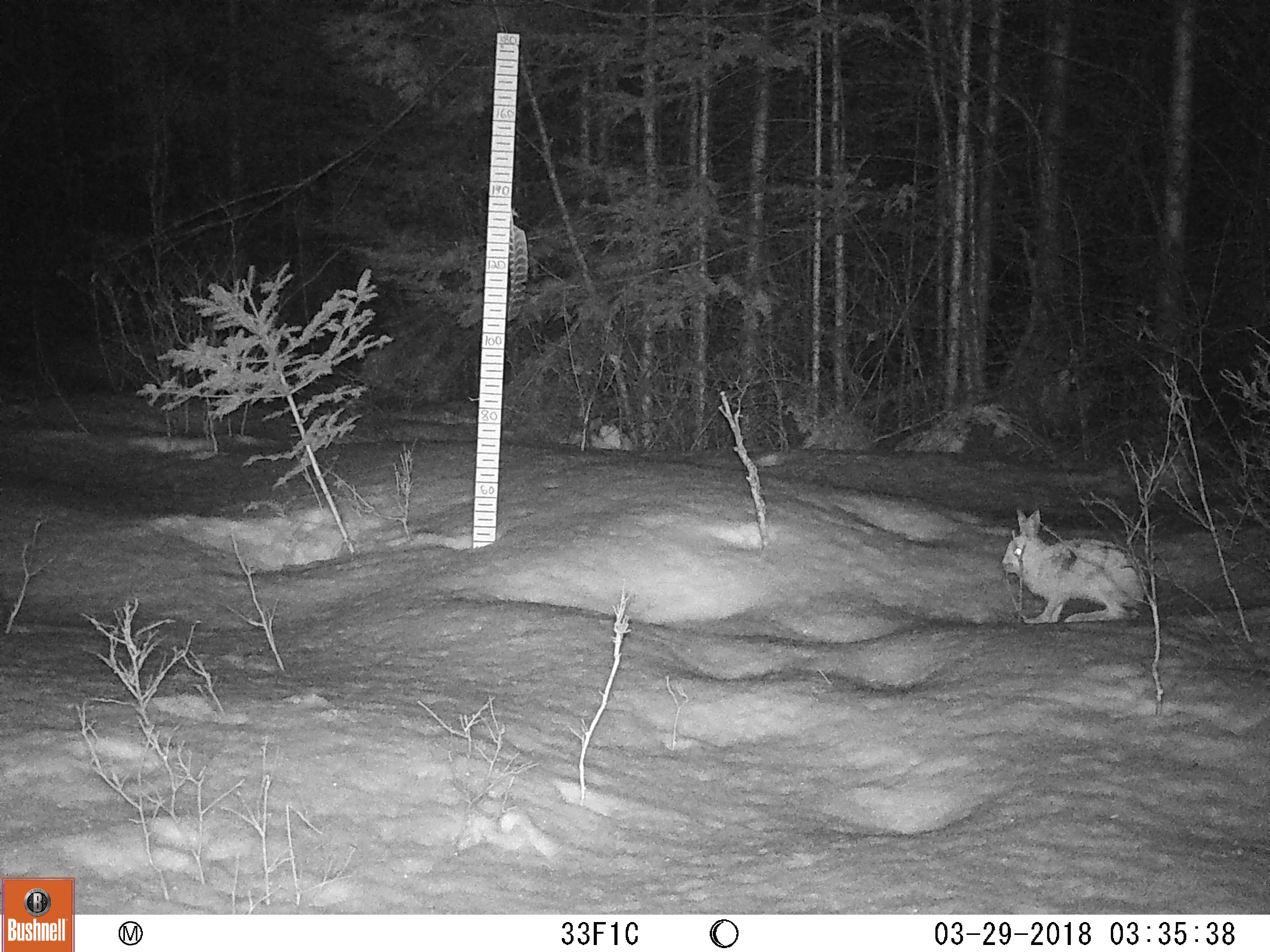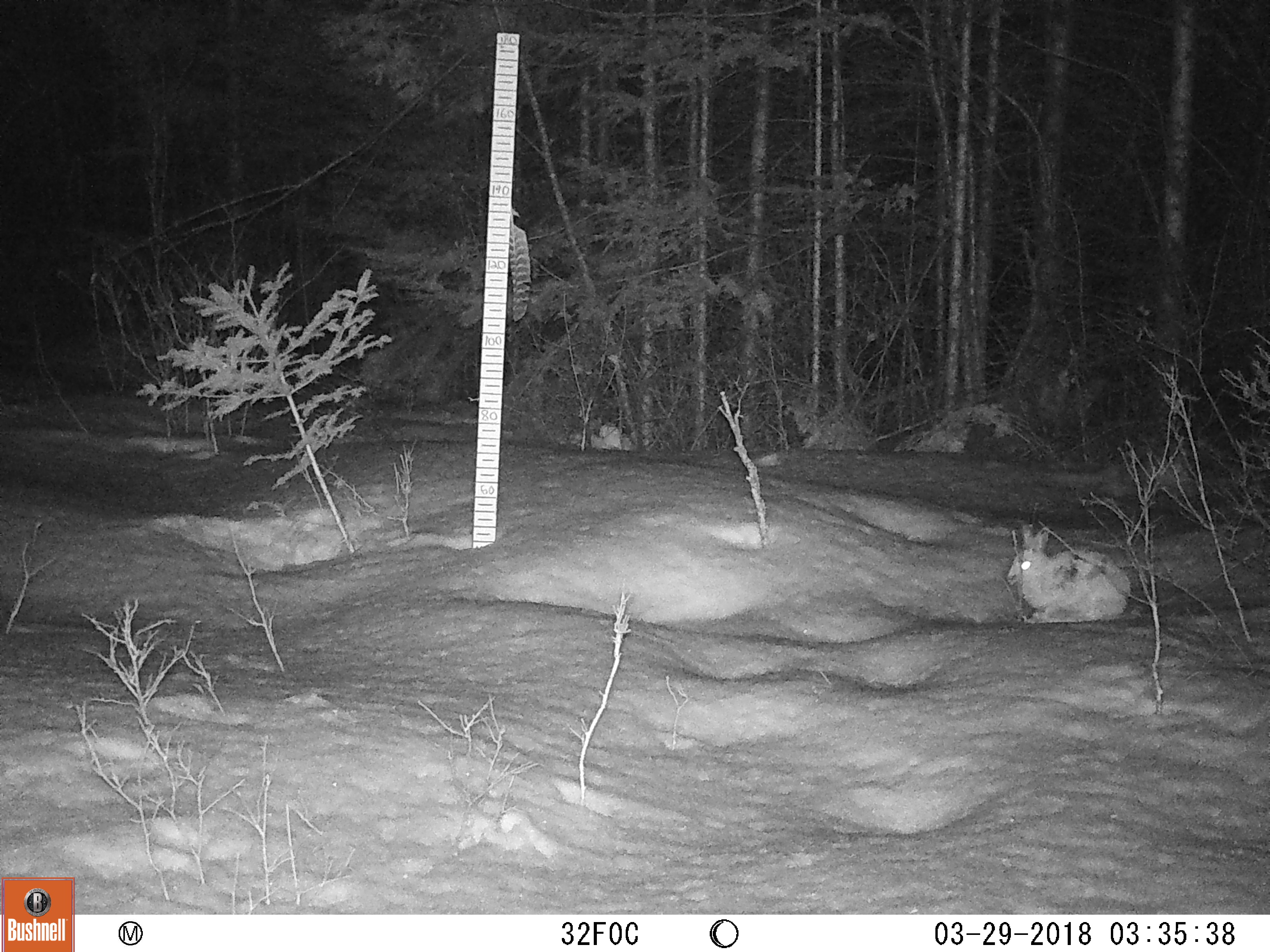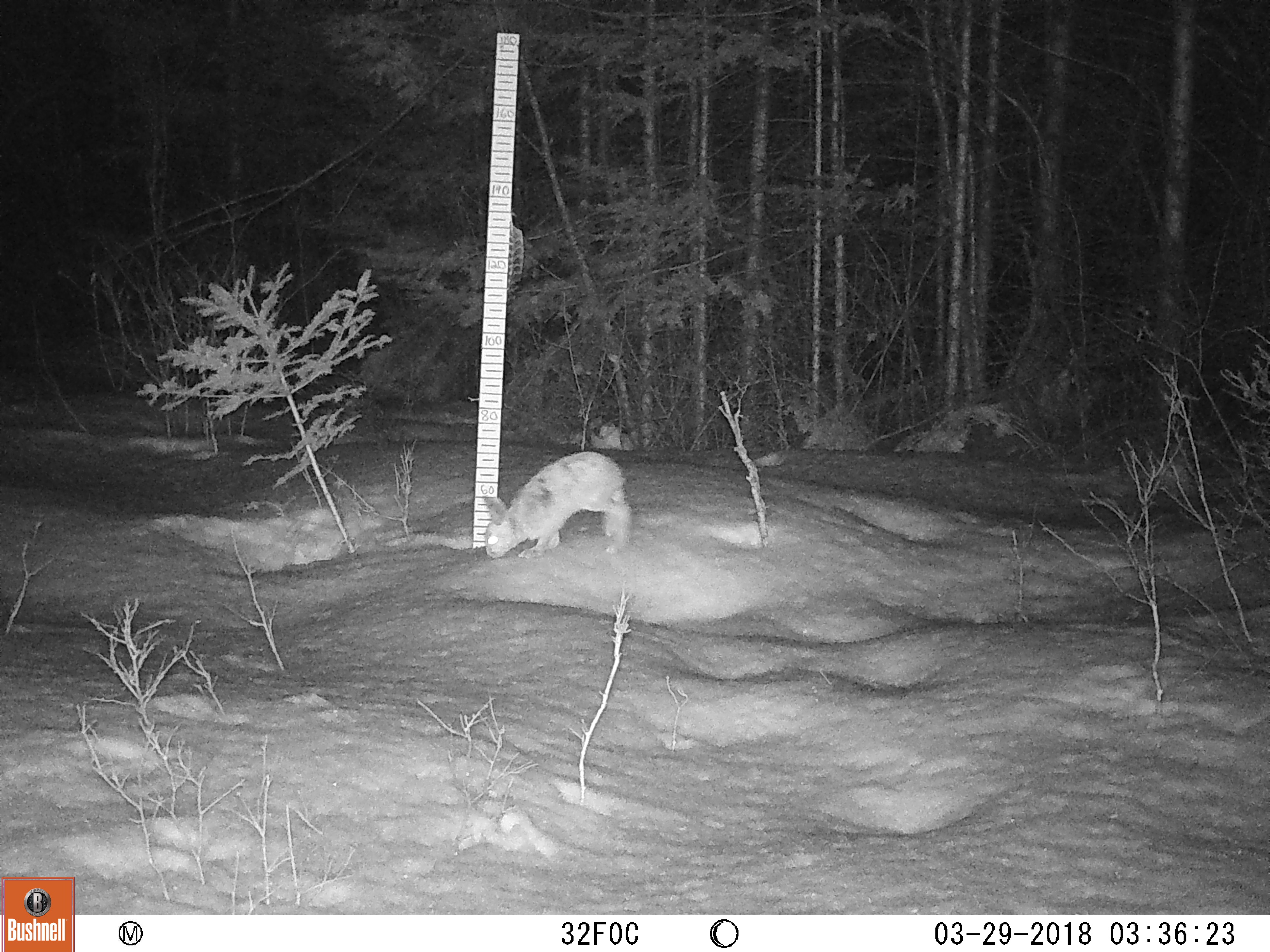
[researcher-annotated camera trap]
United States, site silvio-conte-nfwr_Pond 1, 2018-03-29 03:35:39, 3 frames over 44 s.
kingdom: Animalia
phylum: Chordata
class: Mammalia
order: Lagomorpha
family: Leporidae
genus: Lepus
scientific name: Lepus americanus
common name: snowshoe hare